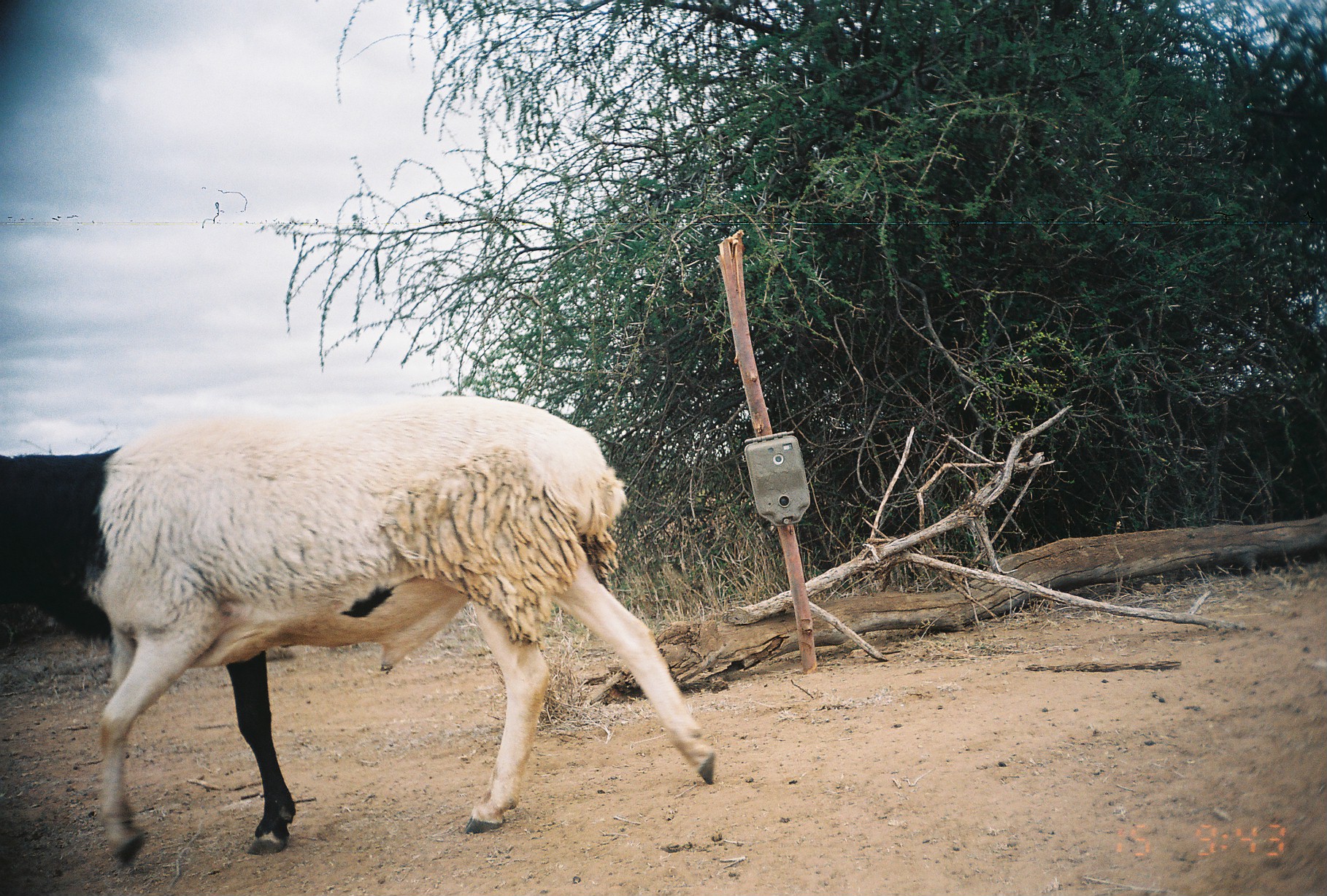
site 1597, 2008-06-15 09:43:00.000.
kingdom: Animalia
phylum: Chordata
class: Mammalia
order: Artiodactyla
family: Bovidae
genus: Ovis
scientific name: Ovis aries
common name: domestic sheep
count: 1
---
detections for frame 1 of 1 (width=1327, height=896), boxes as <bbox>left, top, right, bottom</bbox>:
ovis aries: <bbox>0, 393, 719, 873</bbox>